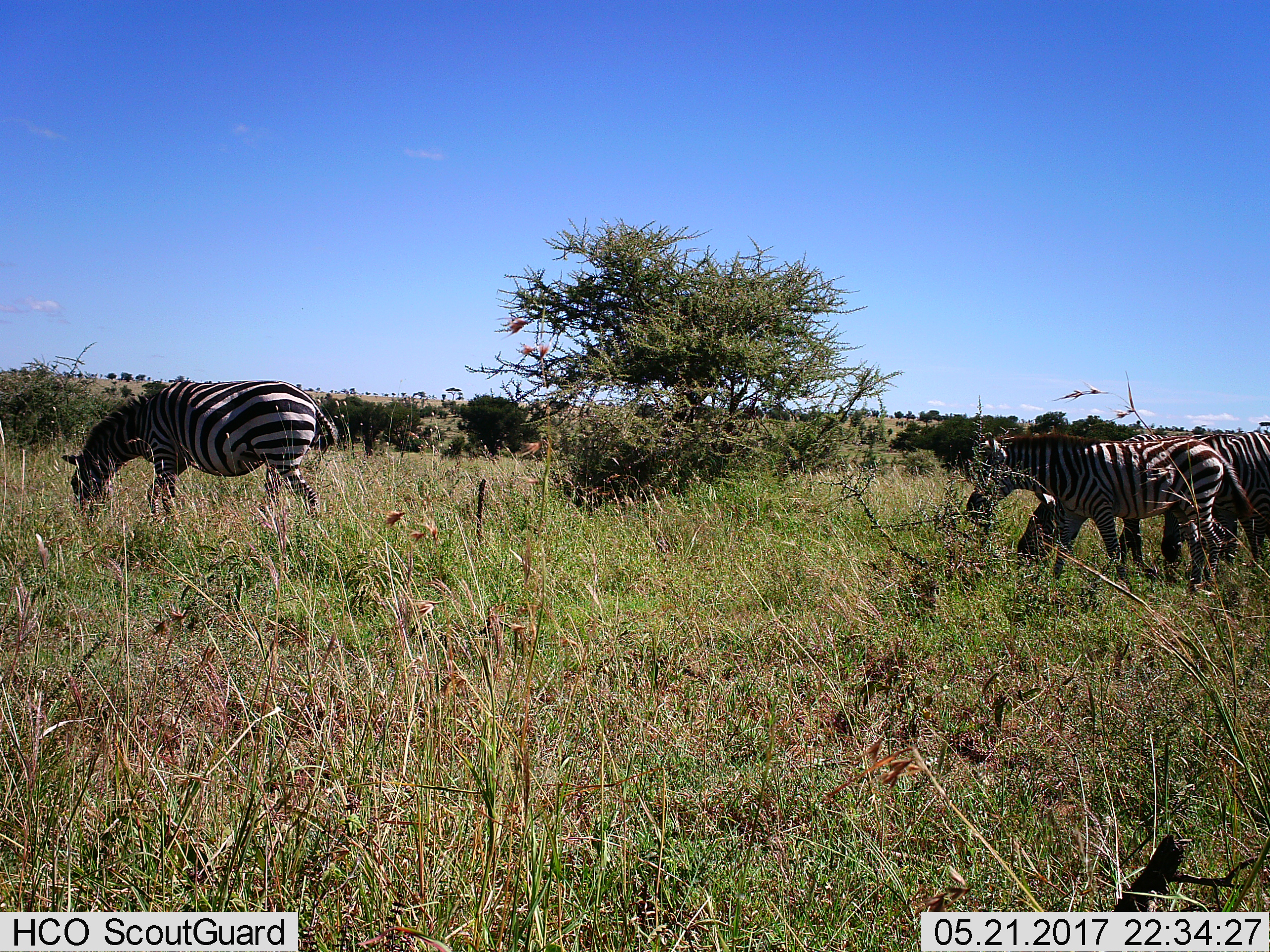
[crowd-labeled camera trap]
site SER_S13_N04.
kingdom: Animalia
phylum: Chordata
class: Mammalia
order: Perissodactyla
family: Equidae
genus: Equus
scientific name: Equus quagga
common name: plains zebra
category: zebraplains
Zebraplains (plains zebra) (Equus quagga), count 4. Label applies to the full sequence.